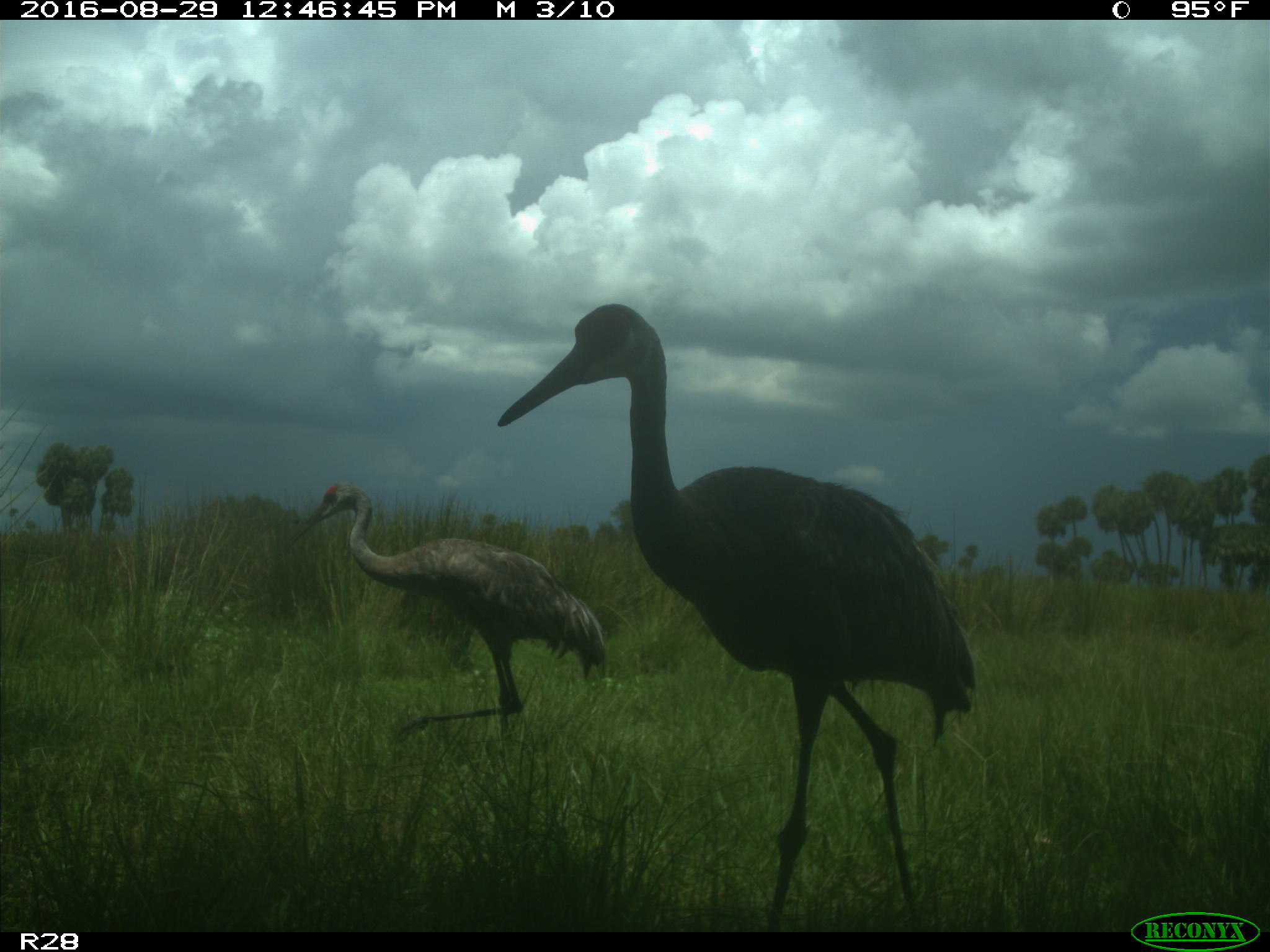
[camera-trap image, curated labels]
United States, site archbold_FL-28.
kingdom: Animalia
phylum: Chordata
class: Aves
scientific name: Aves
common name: birds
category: unidentified bird